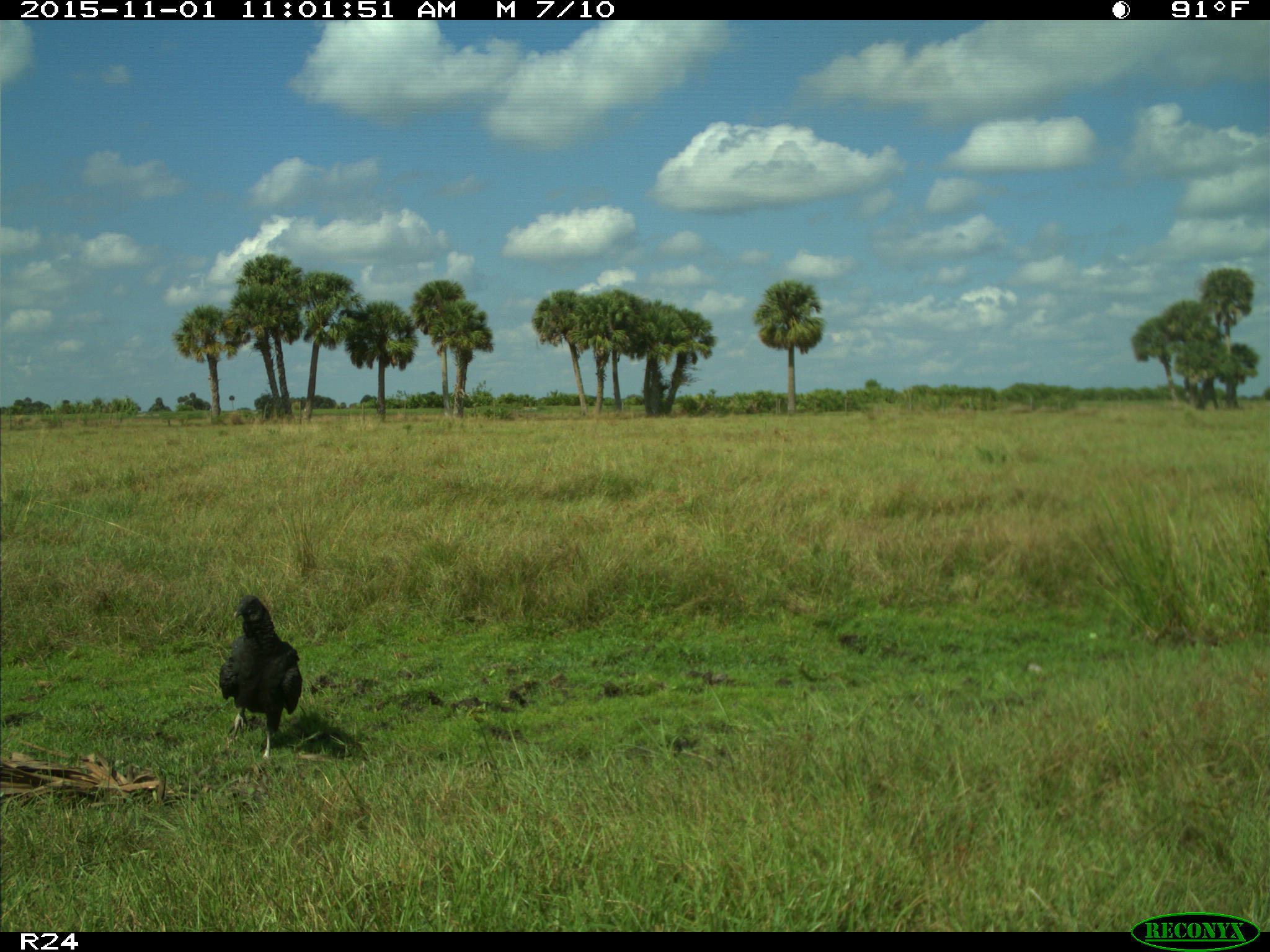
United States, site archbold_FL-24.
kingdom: Animalia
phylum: Chordata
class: Aves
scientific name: Aves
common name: birds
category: unidentified bird